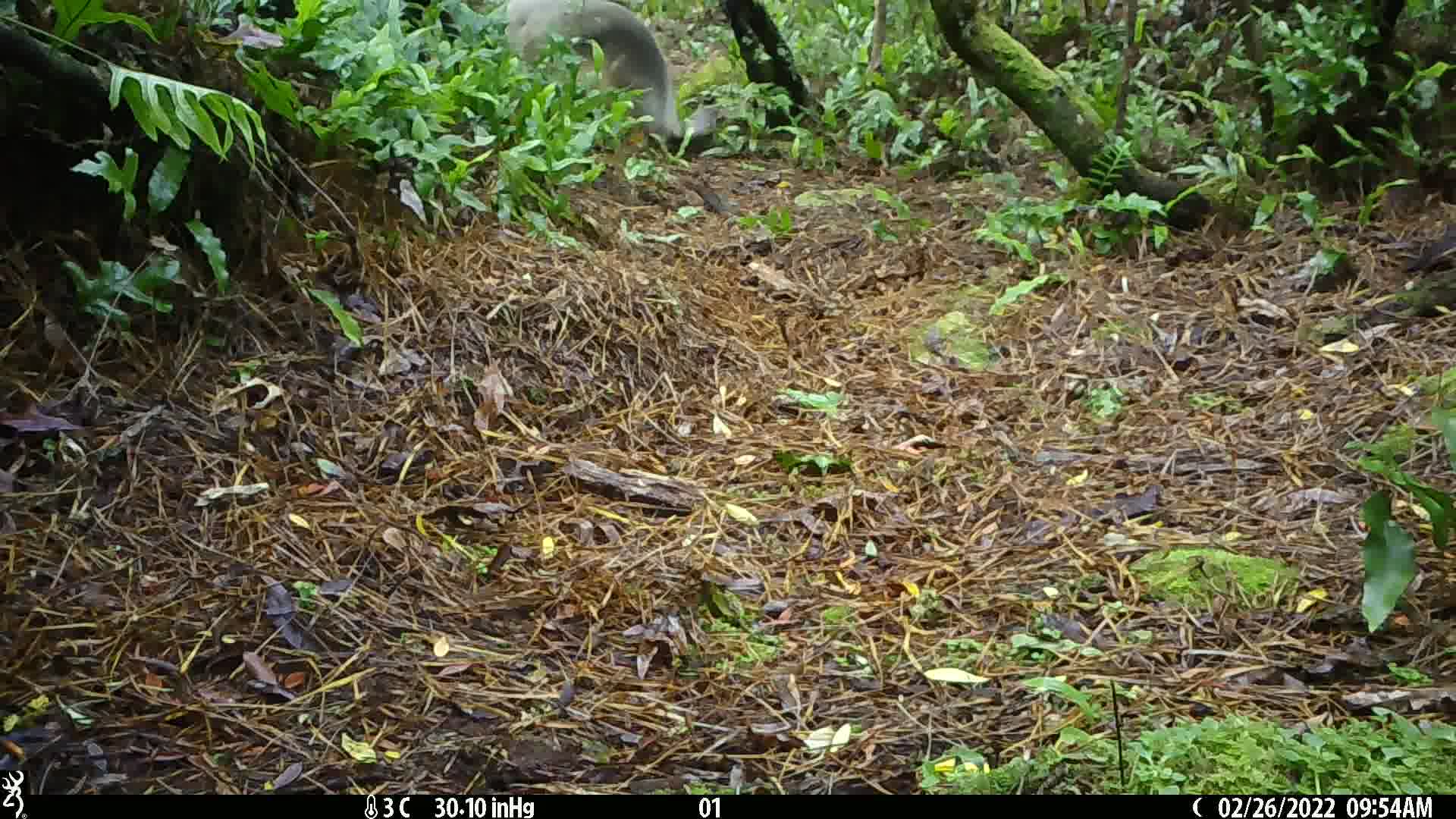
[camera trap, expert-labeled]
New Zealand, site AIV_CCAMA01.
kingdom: Animalia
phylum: Chordata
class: Mammalia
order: Carnivora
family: Otariidae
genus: Phocarctos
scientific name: Phocarctos hookeri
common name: new zealand sea lion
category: sealion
Sealion (new zealand sea lion) (Phocarctos hookeri).